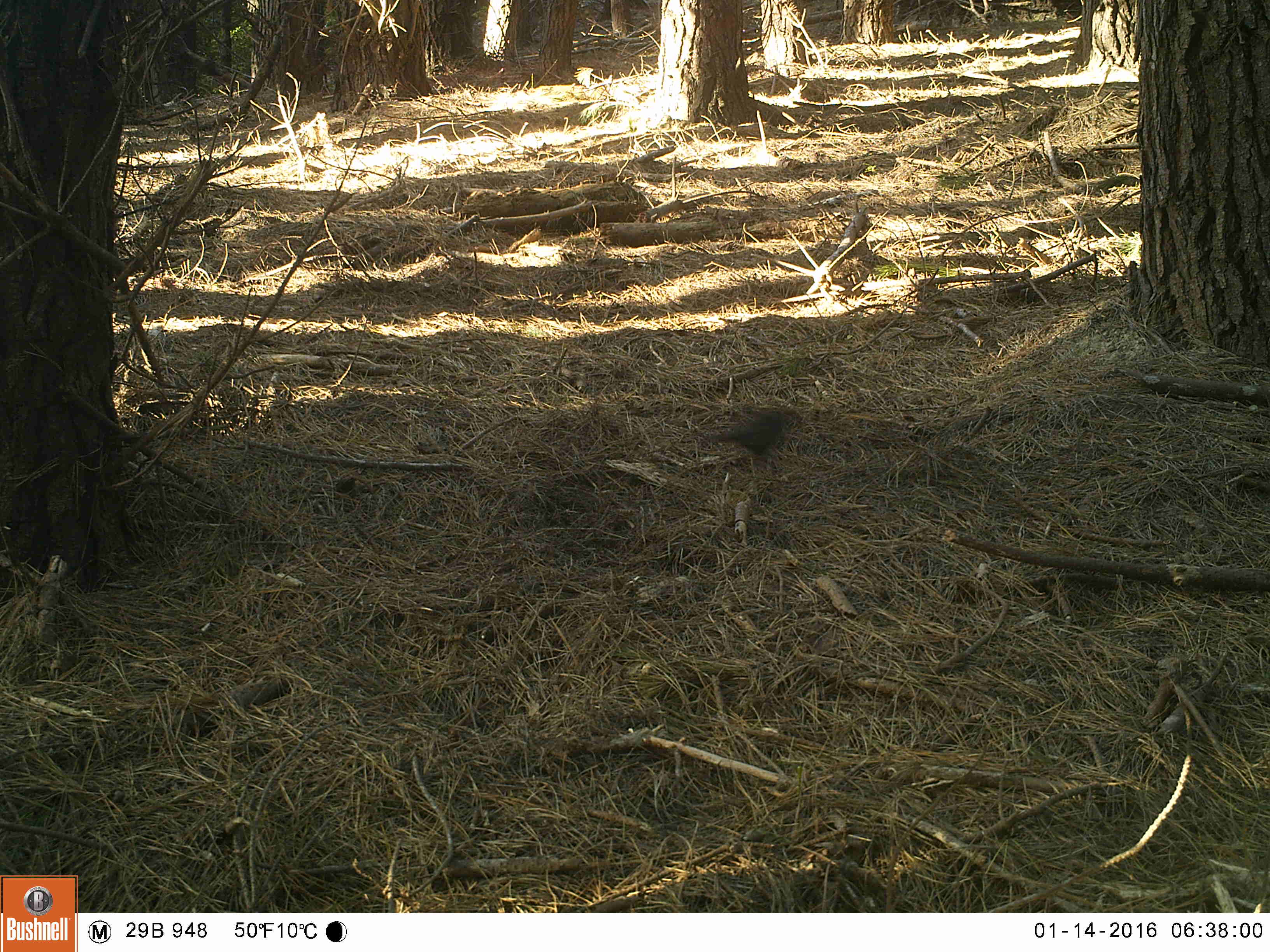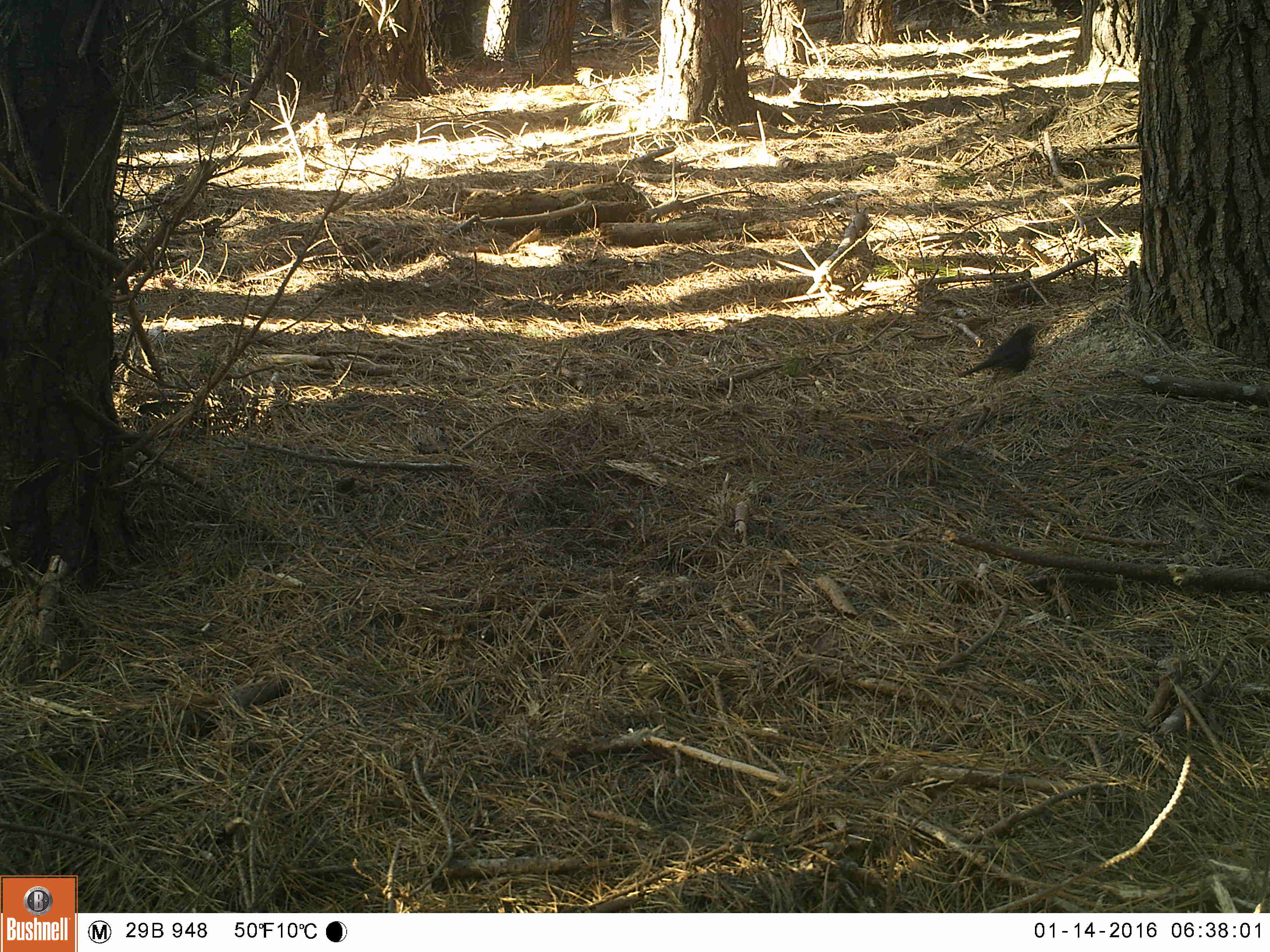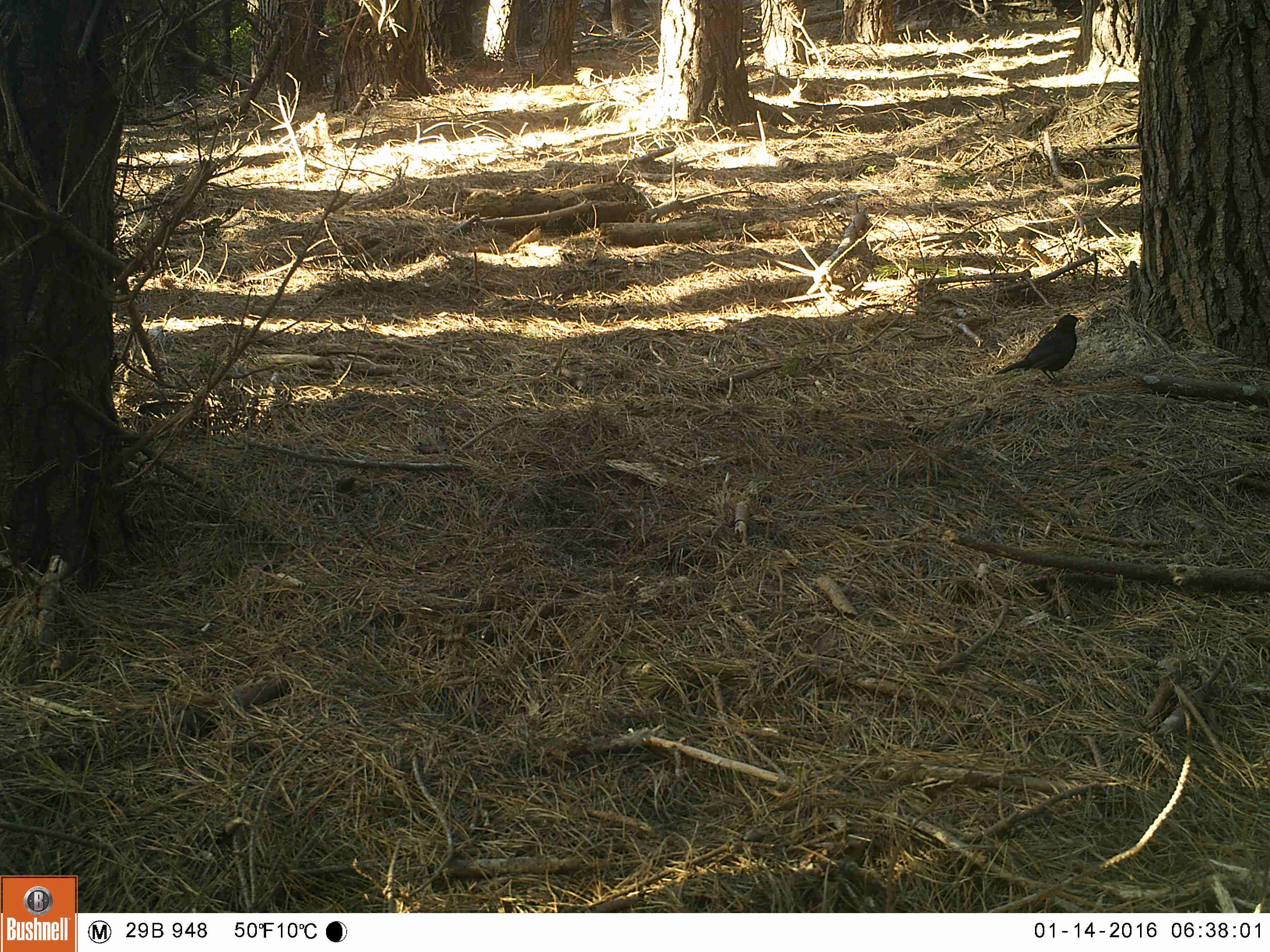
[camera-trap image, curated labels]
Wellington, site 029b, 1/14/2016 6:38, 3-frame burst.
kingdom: Animalia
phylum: Chordata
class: Aves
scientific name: Aves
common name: bird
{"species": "bird (Aves)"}